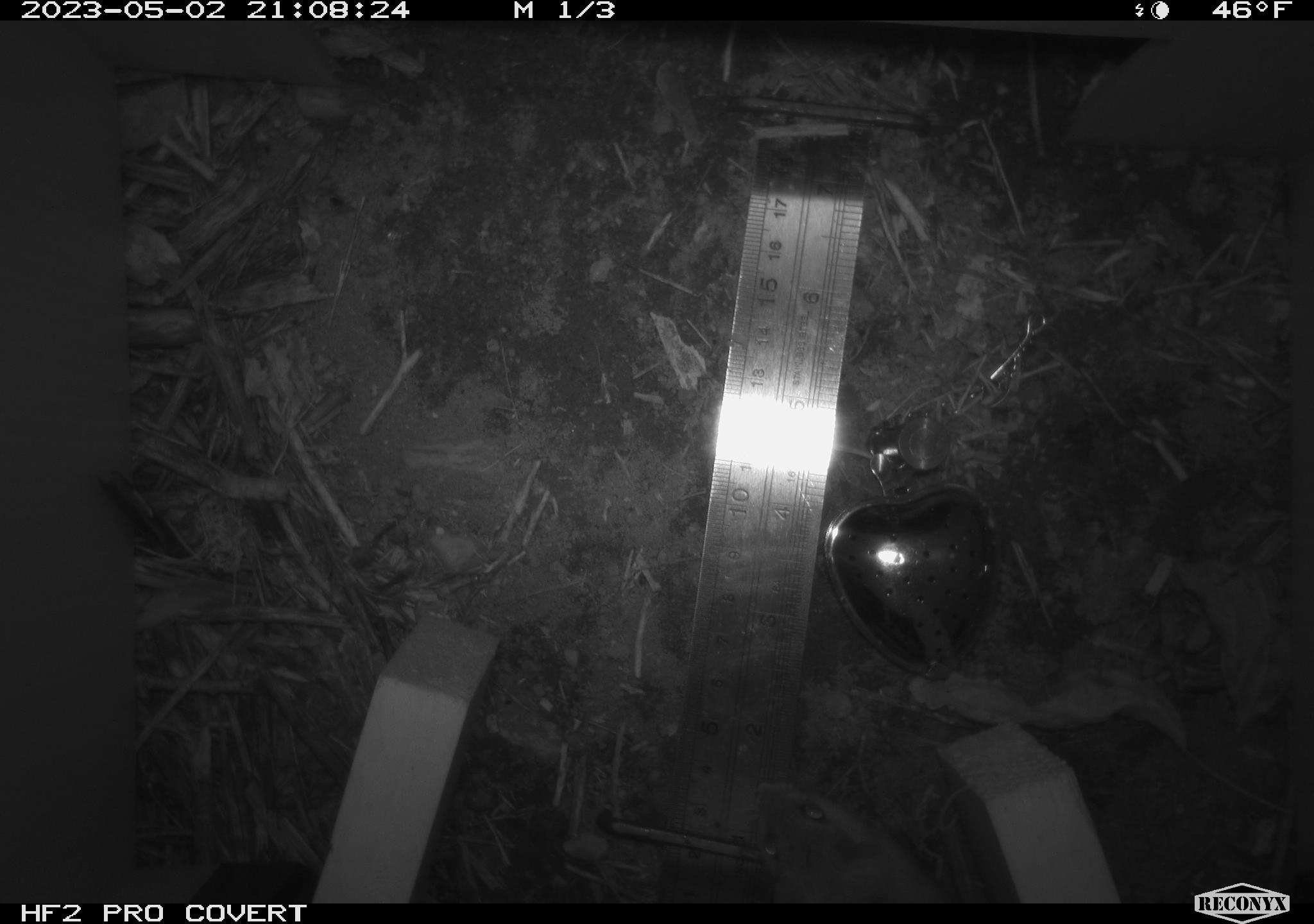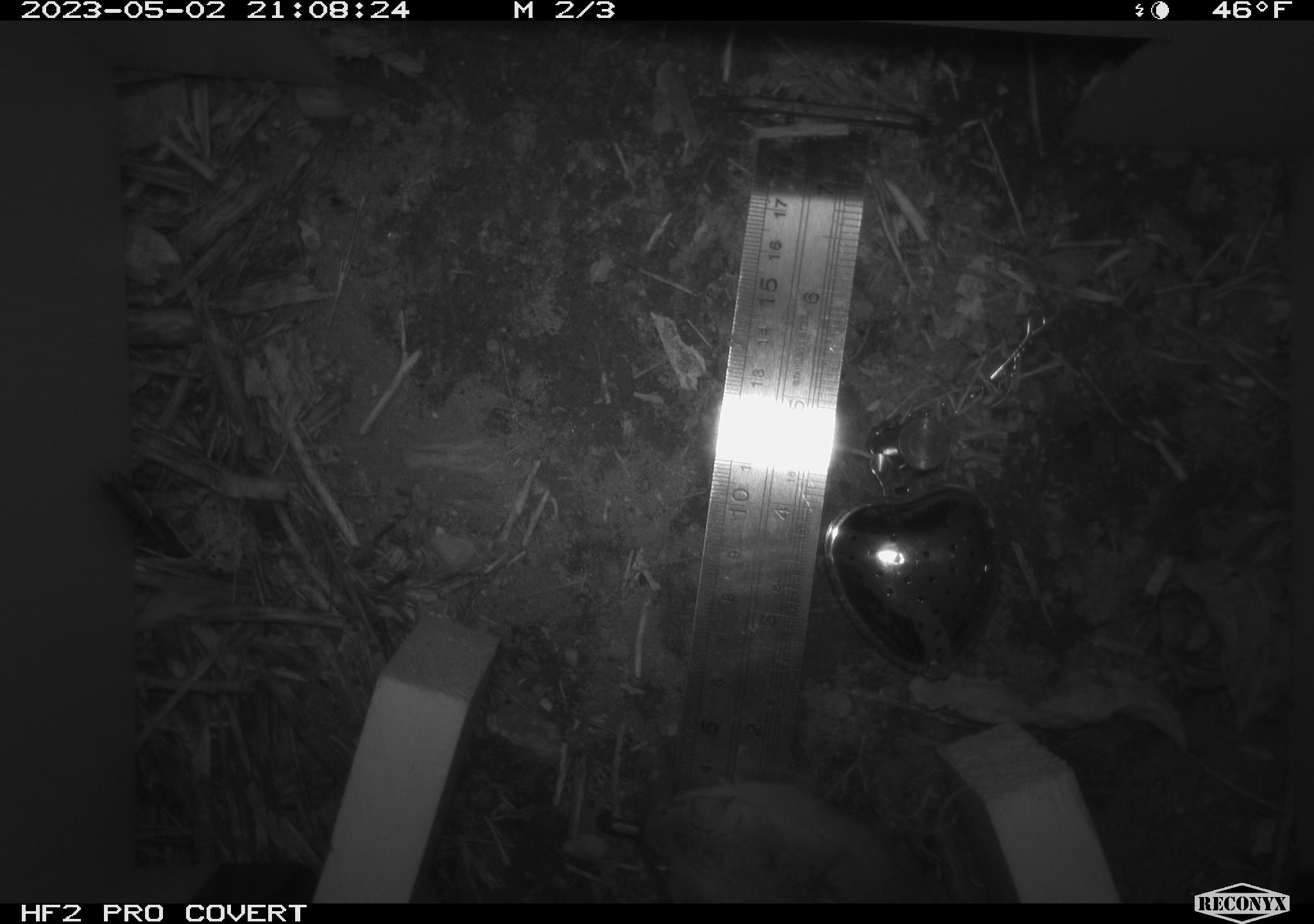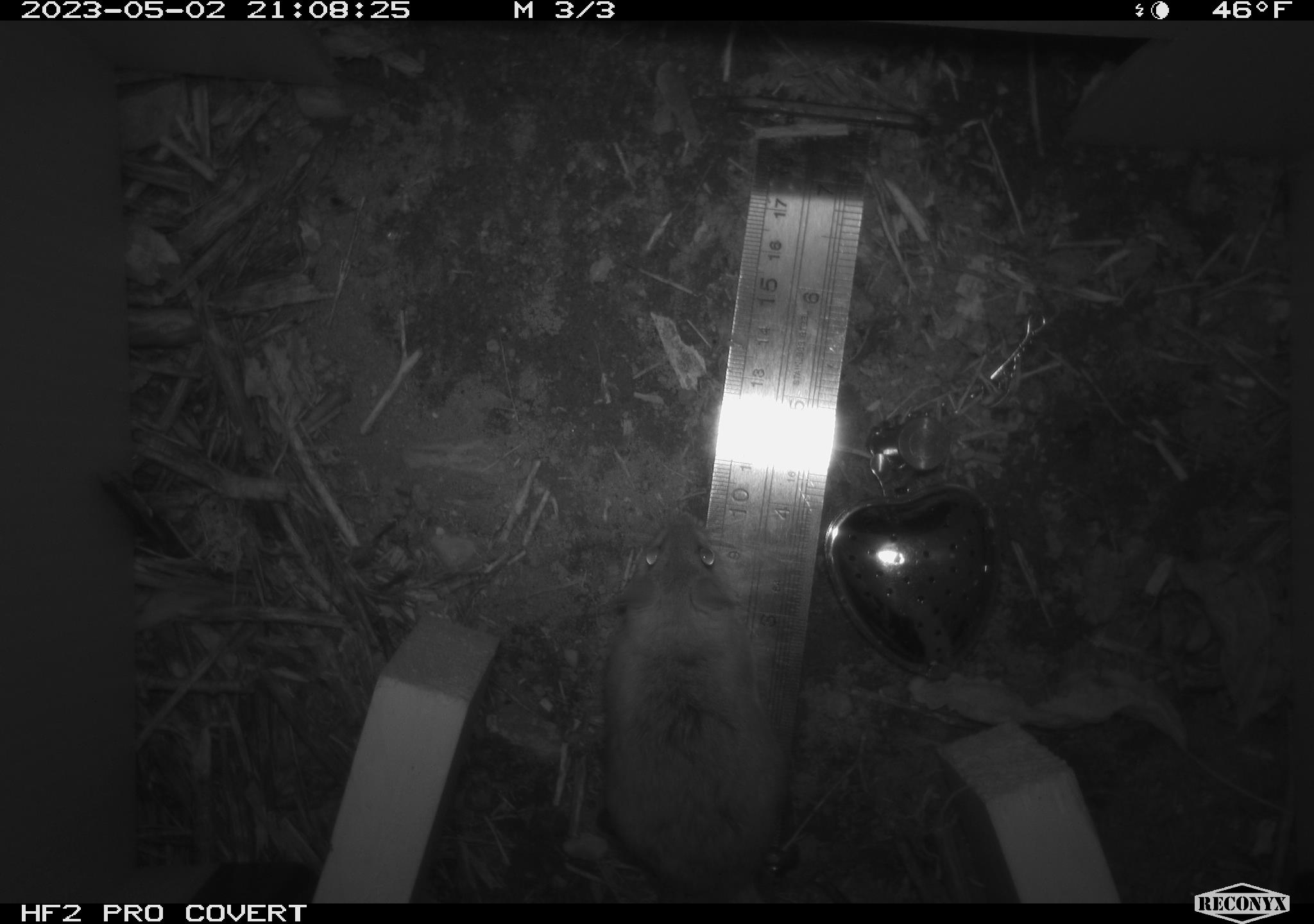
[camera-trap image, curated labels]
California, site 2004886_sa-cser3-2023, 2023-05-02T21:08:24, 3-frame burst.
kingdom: Animalia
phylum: Chordata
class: Mammalia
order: Rodentia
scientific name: Rodentia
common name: mouse species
Mouse species (Rodentia).